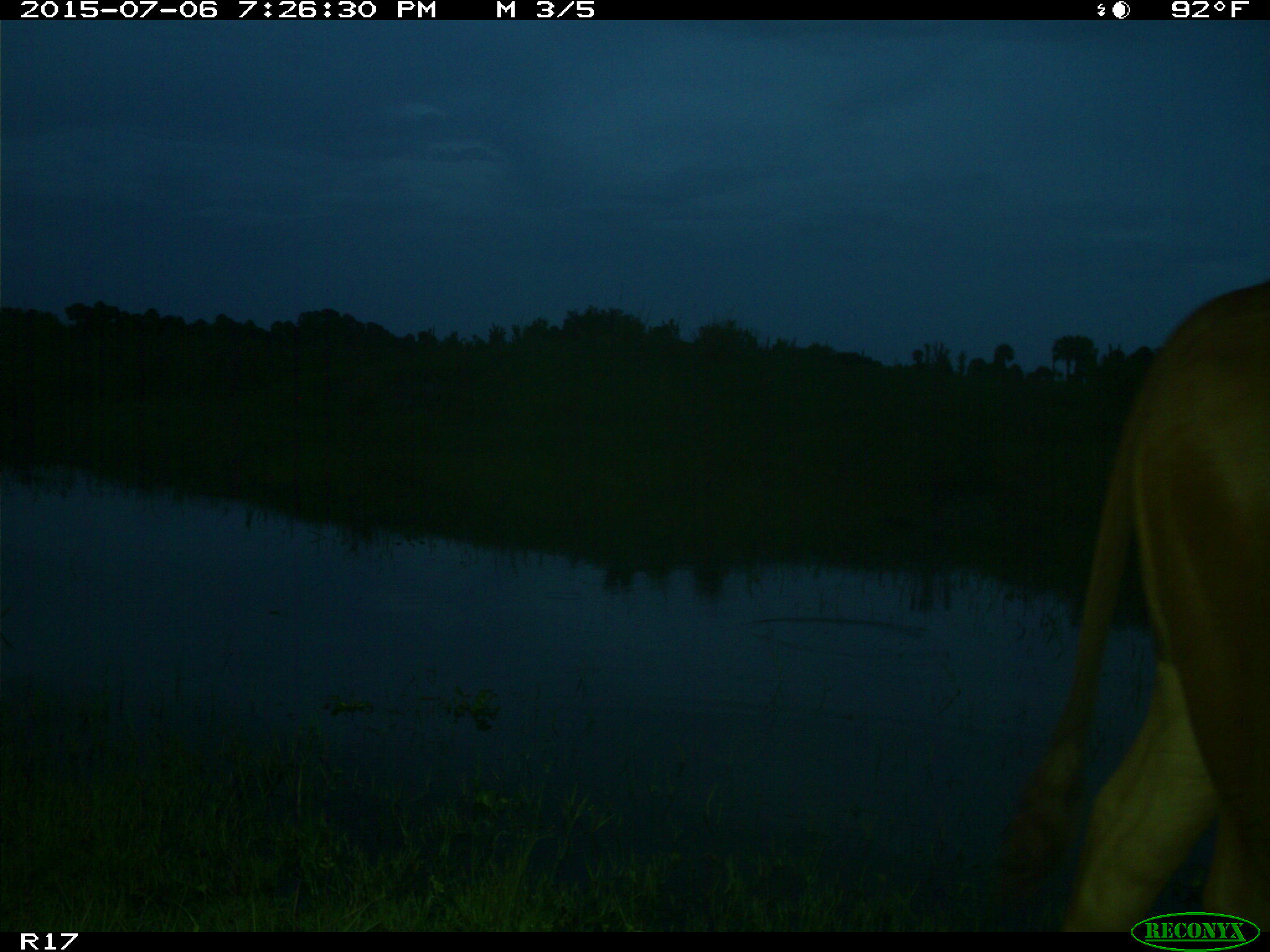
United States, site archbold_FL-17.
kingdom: Animalia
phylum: Chordata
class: Mammalia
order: Artiodactyla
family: Bovidae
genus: Bos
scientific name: Bos taurus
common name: domestic cow